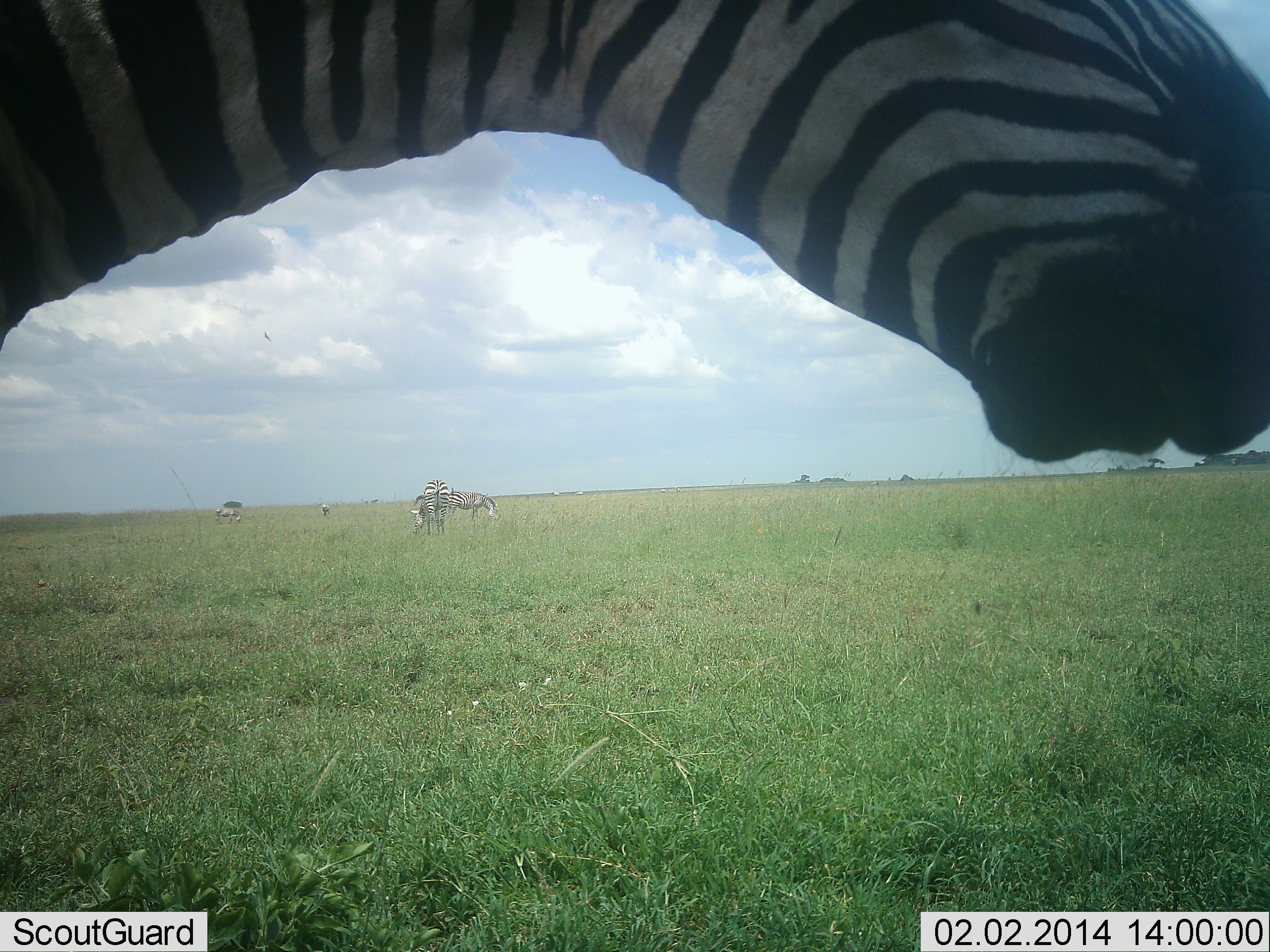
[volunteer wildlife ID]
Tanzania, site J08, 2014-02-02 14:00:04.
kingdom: Animalia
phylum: Chordata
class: Mammalia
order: Perissodactyla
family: Equidae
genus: Equus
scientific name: Equus quagga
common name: plains zebra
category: zebra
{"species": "zebra (plains zebra) (Equus quagga)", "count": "6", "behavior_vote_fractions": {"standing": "70%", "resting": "0%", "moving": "10%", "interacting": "10%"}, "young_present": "10%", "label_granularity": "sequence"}